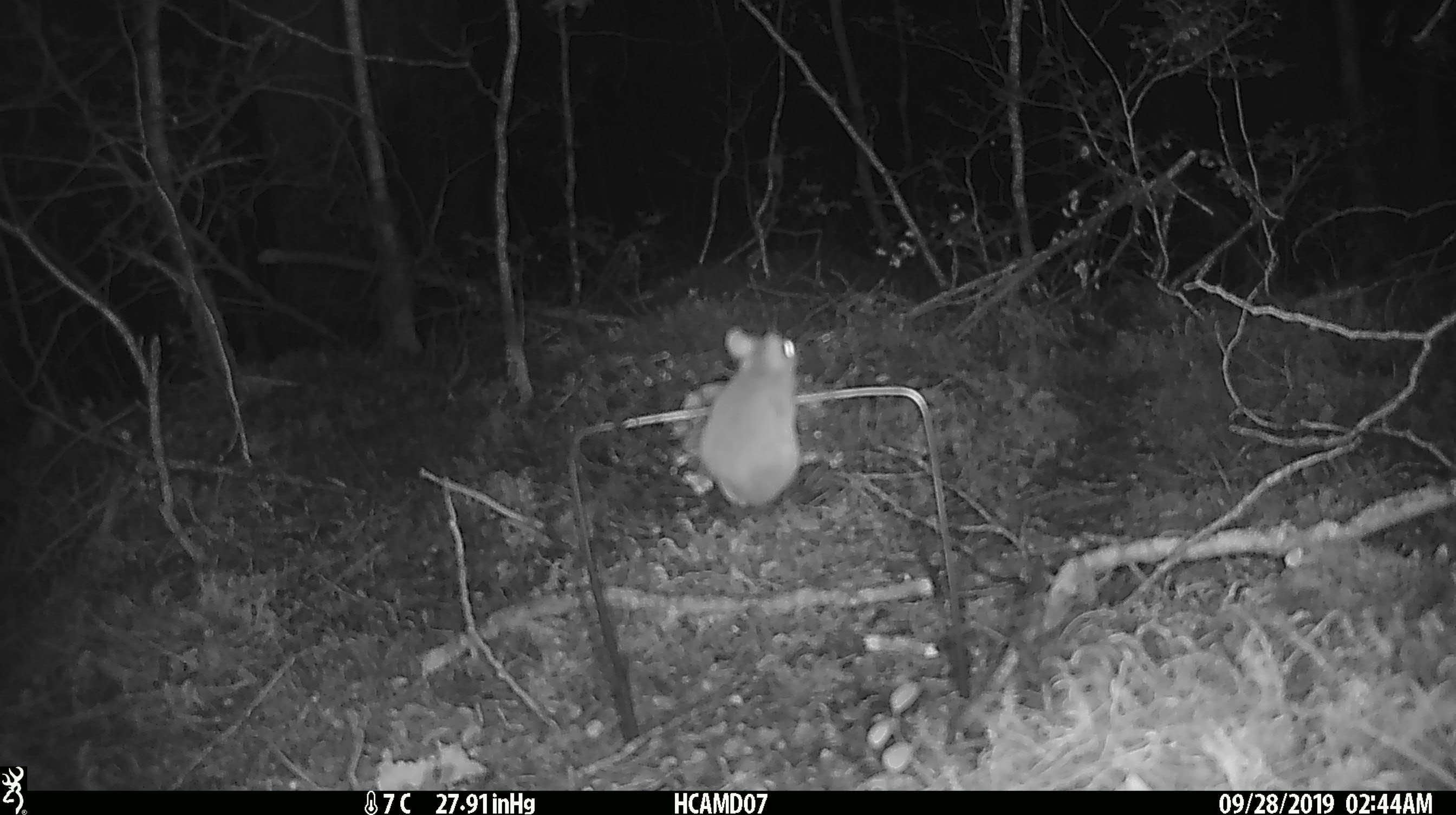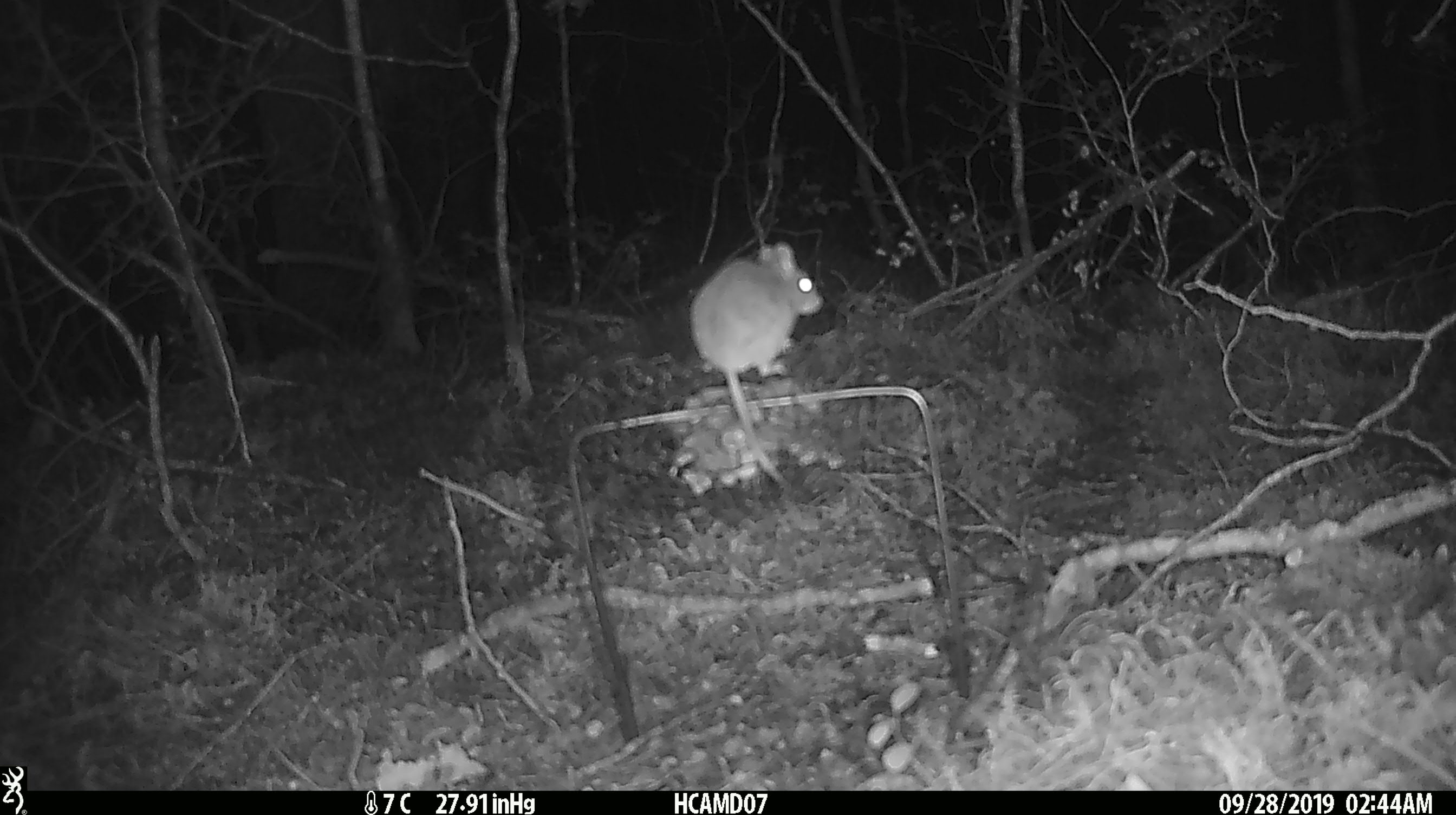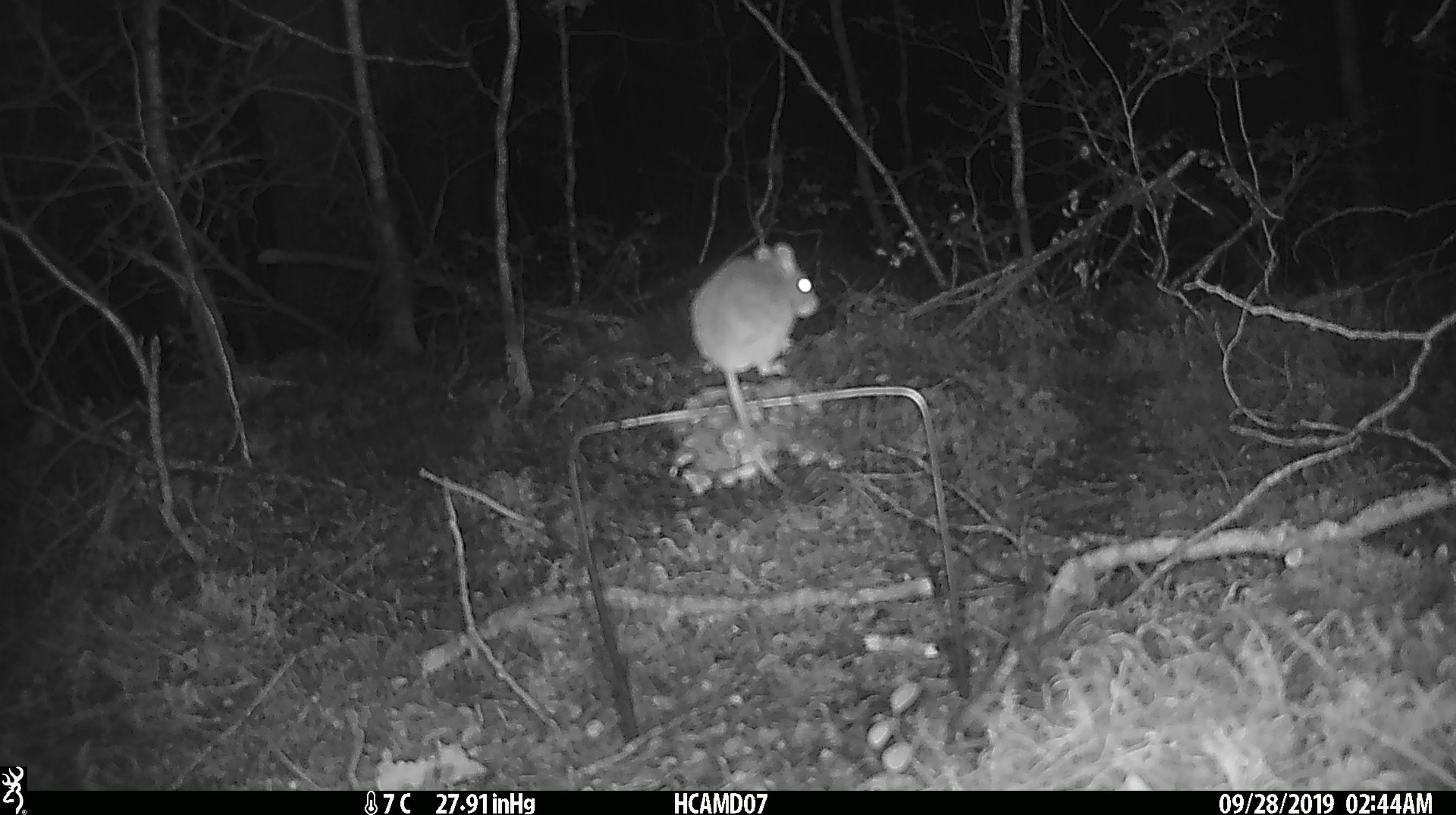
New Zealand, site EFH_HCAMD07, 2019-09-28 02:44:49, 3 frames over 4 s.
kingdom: Animalia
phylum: Chordata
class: Mammalia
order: Rodentia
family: Muridae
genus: Mus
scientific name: Mus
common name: mouse